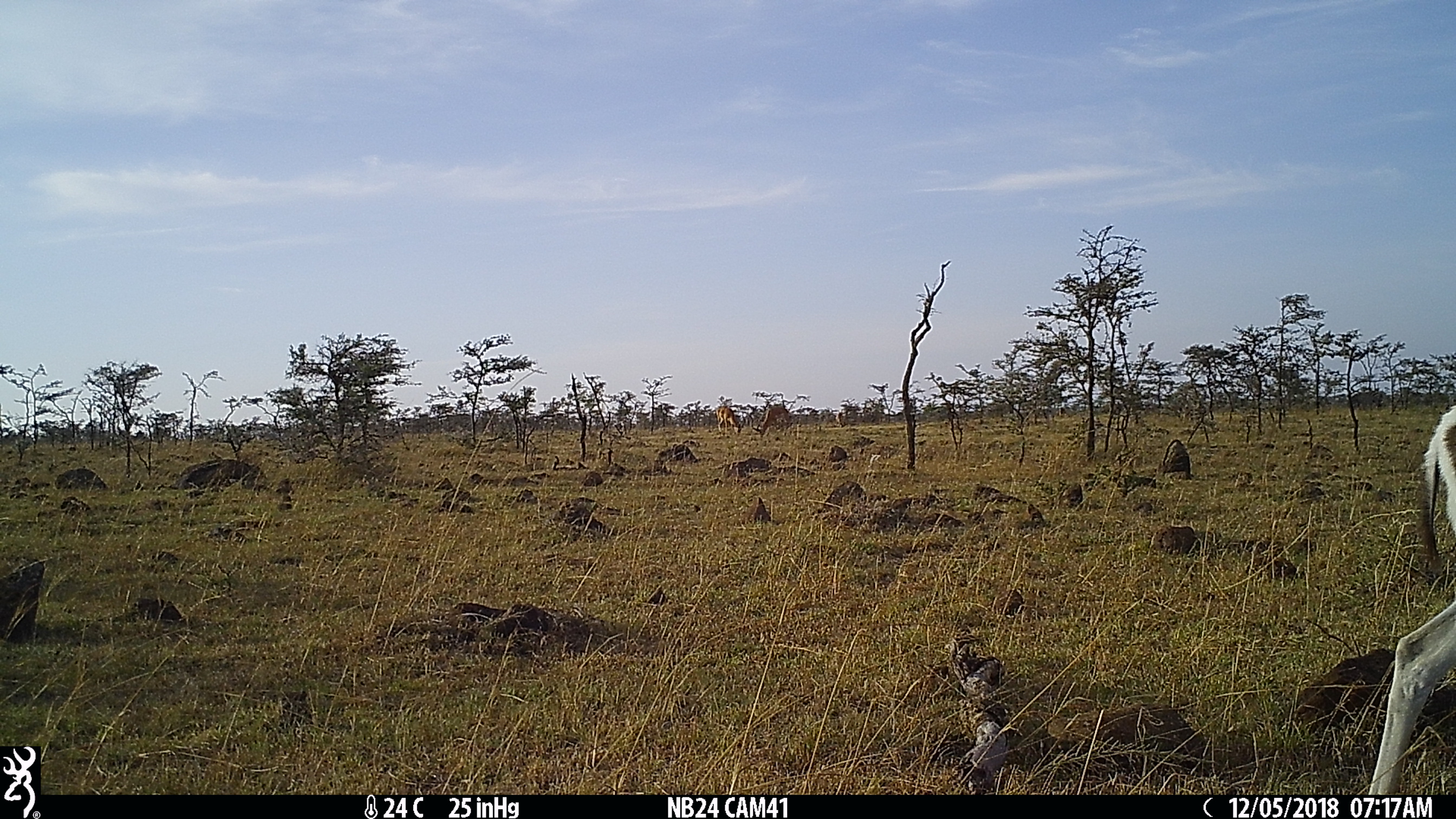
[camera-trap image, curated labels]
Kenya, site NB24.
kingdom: Animalia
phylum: Chordata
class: Mammalia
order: Artiodactyla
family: Bovidae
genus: Nanger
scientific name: Nanger granti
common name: grant's gazelle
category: gazelle grants